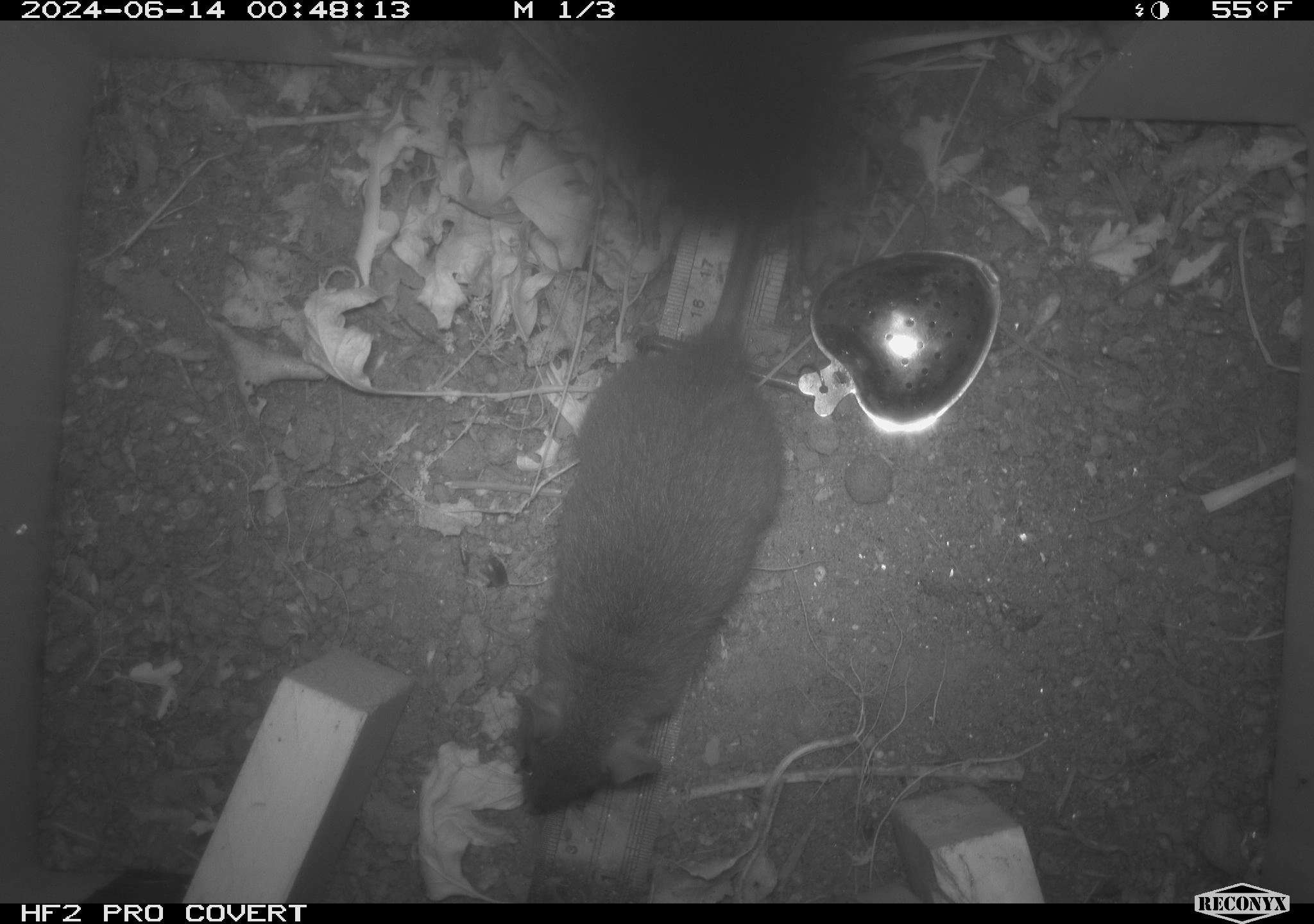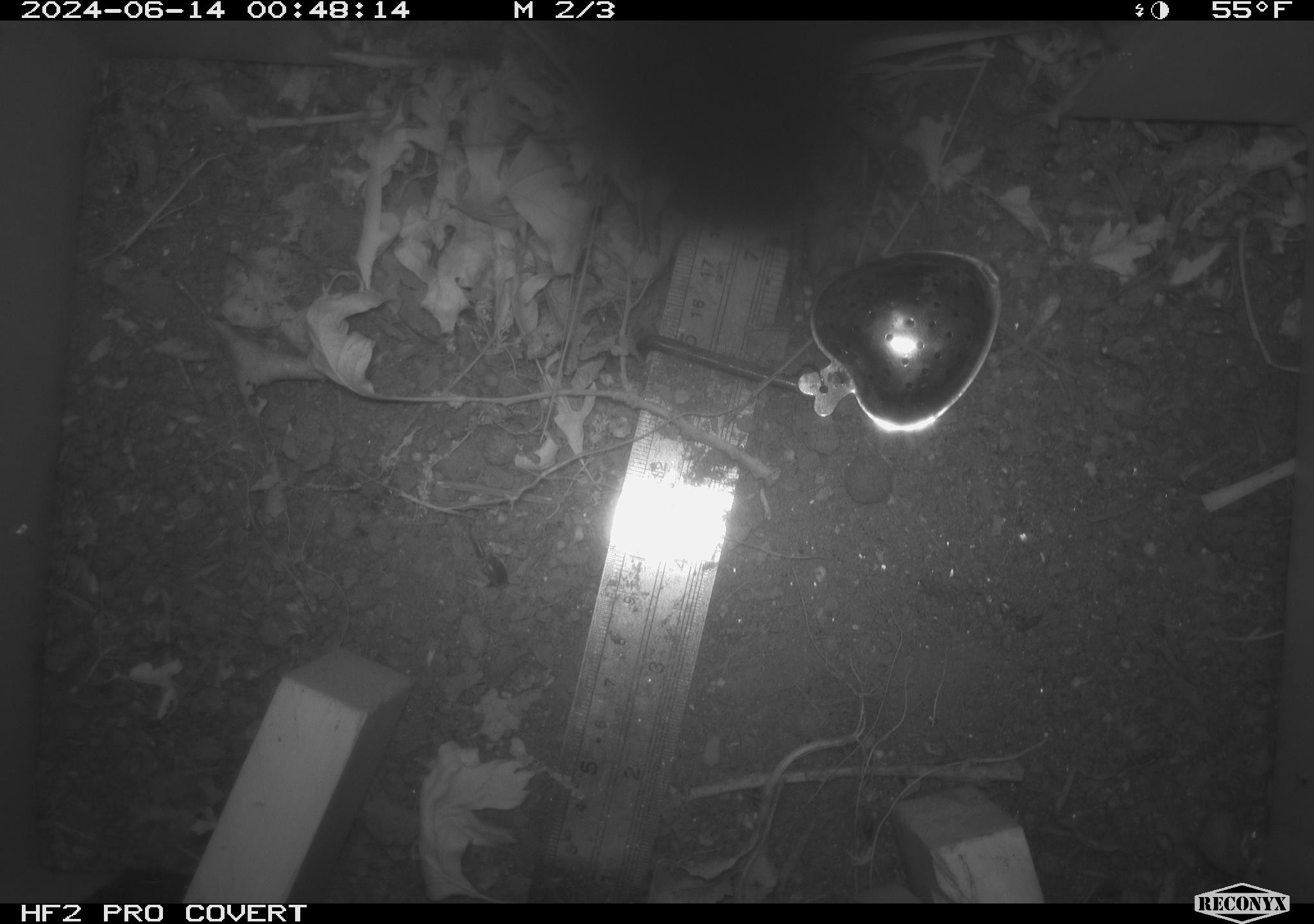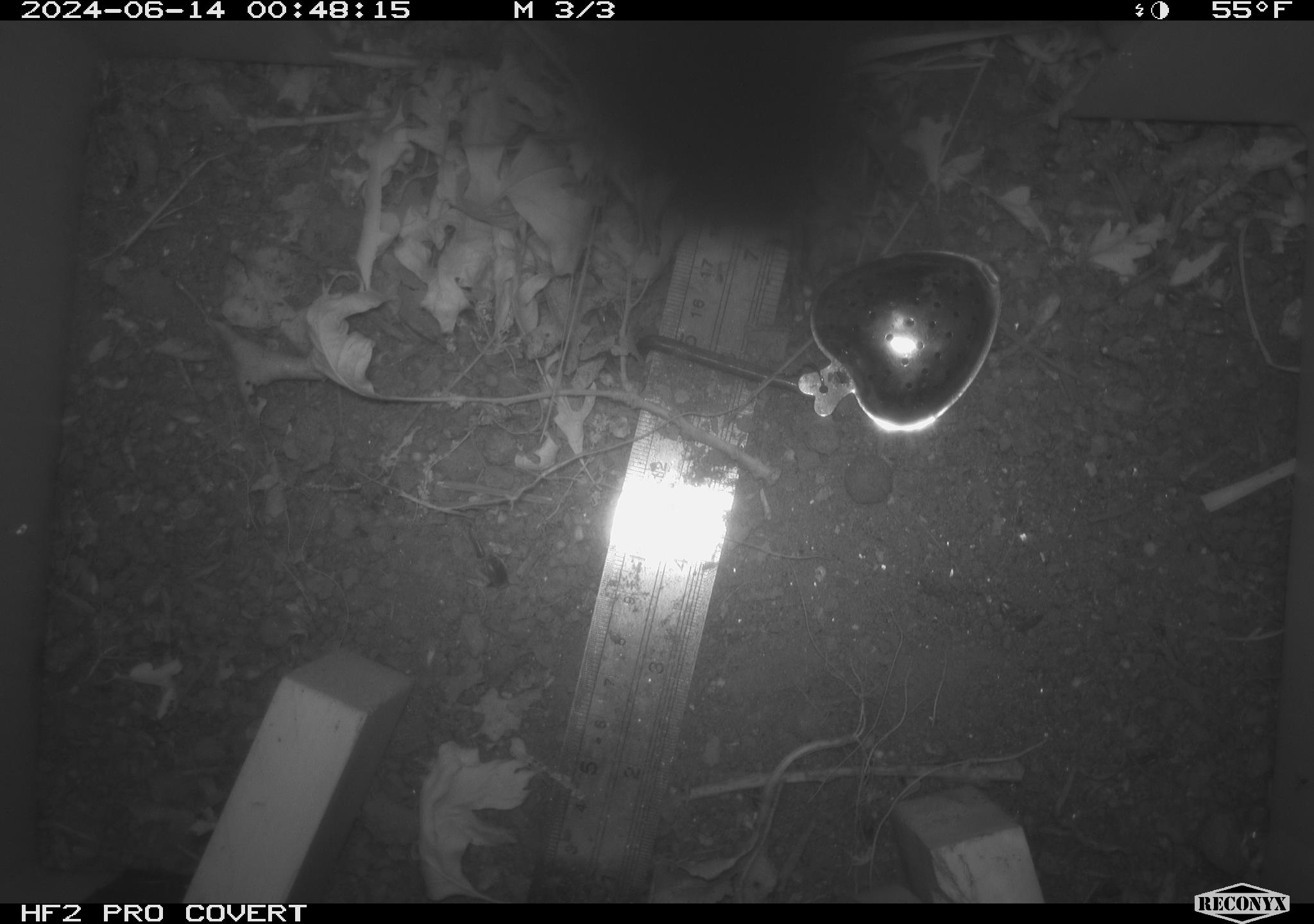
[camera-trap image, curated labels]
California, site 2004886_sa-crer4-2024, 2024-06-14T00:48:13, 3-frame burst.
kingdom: Animalia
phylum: Chordata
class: Mammalia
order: Rodentia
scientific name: Rodentia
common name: woodrat or rat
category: woodrat or rat species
Woodrat or rat species (woodrat or rat) (Rodentia).